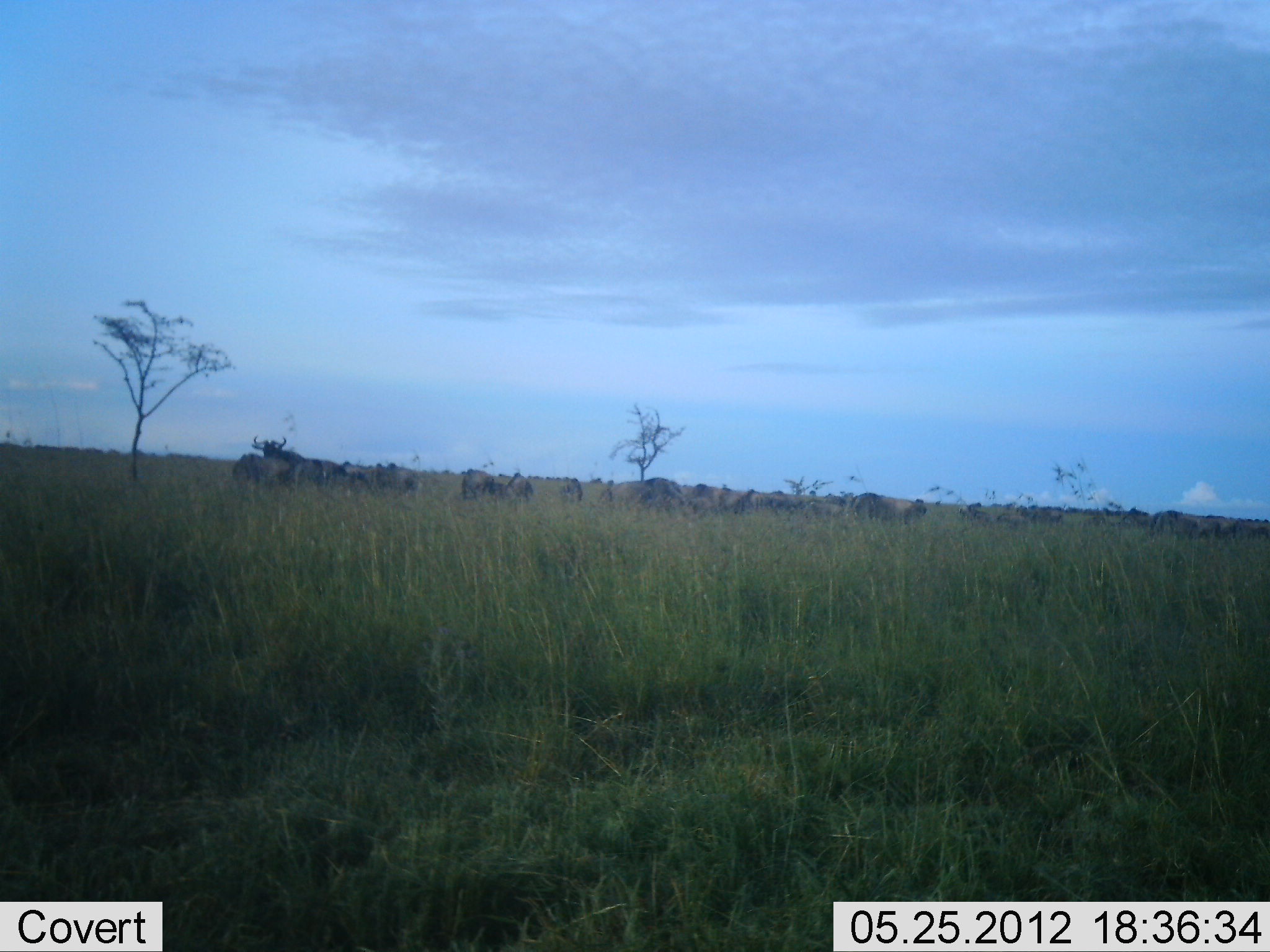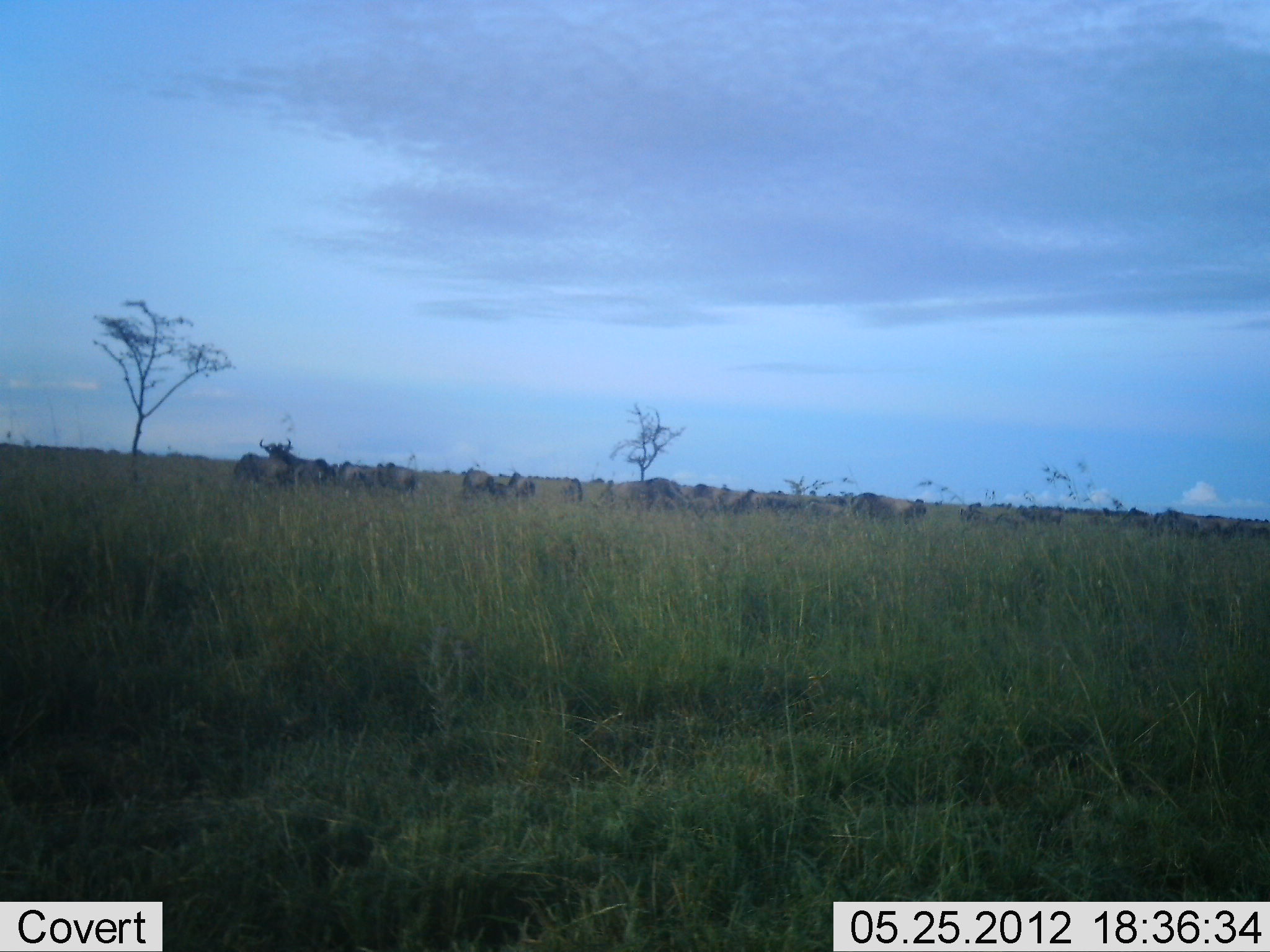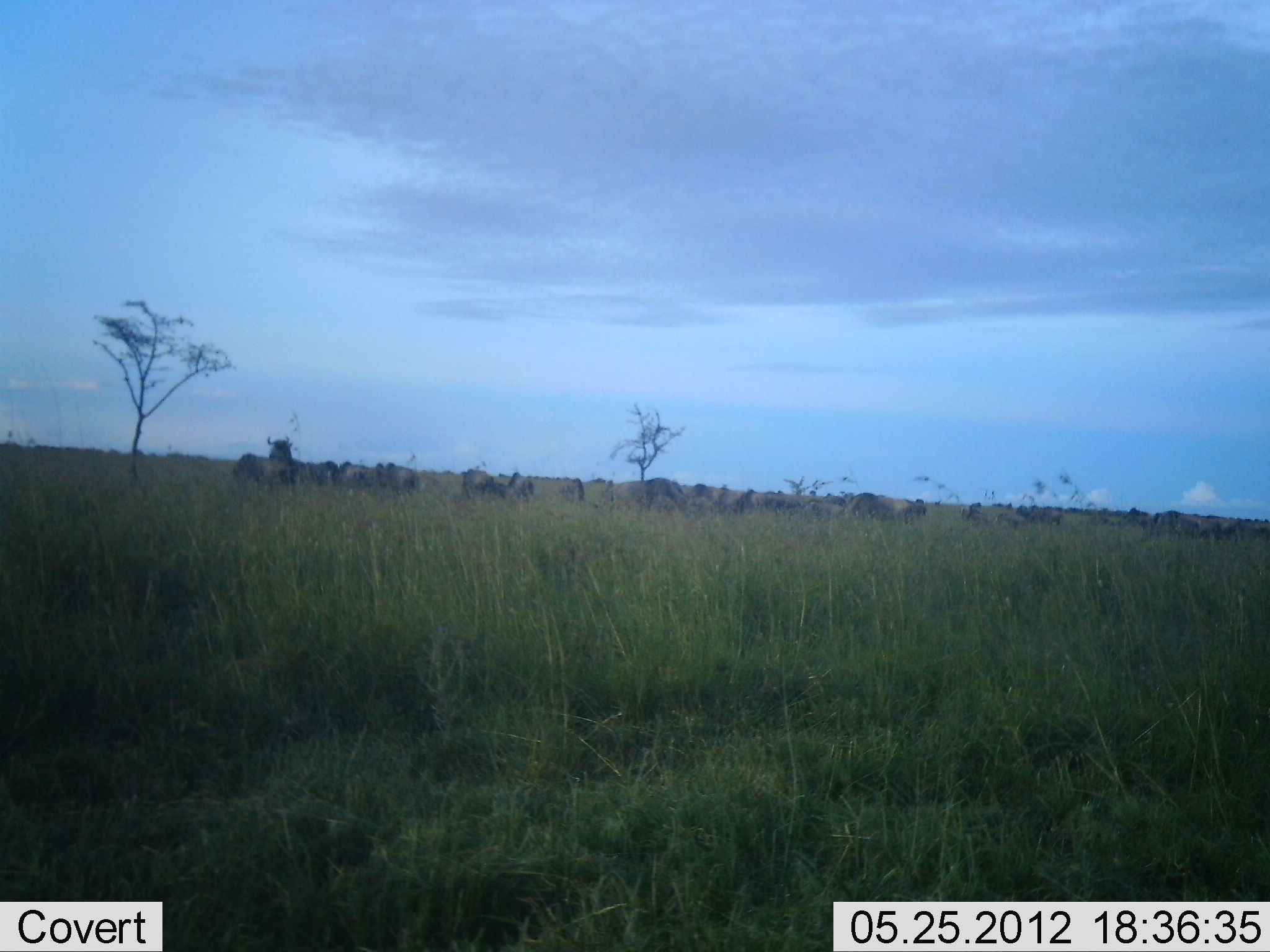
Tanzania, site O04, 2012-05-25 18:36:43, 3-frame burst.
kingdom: Animalia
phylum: Chordata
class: Mammalia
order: Artiodactyla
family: Bovidae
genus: Connochaetes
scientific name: Connochaetes taurinus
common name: blue wildebeest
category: wildebeest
Wildebeest (blue wildebeest) (Connochaetes taurinus), count 11-50. Behavior (volunteer vote fractions): standing 80%, resting 20%, moving 20%, interacting 10%. Young present (vote fraction): 0%. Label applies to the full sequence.